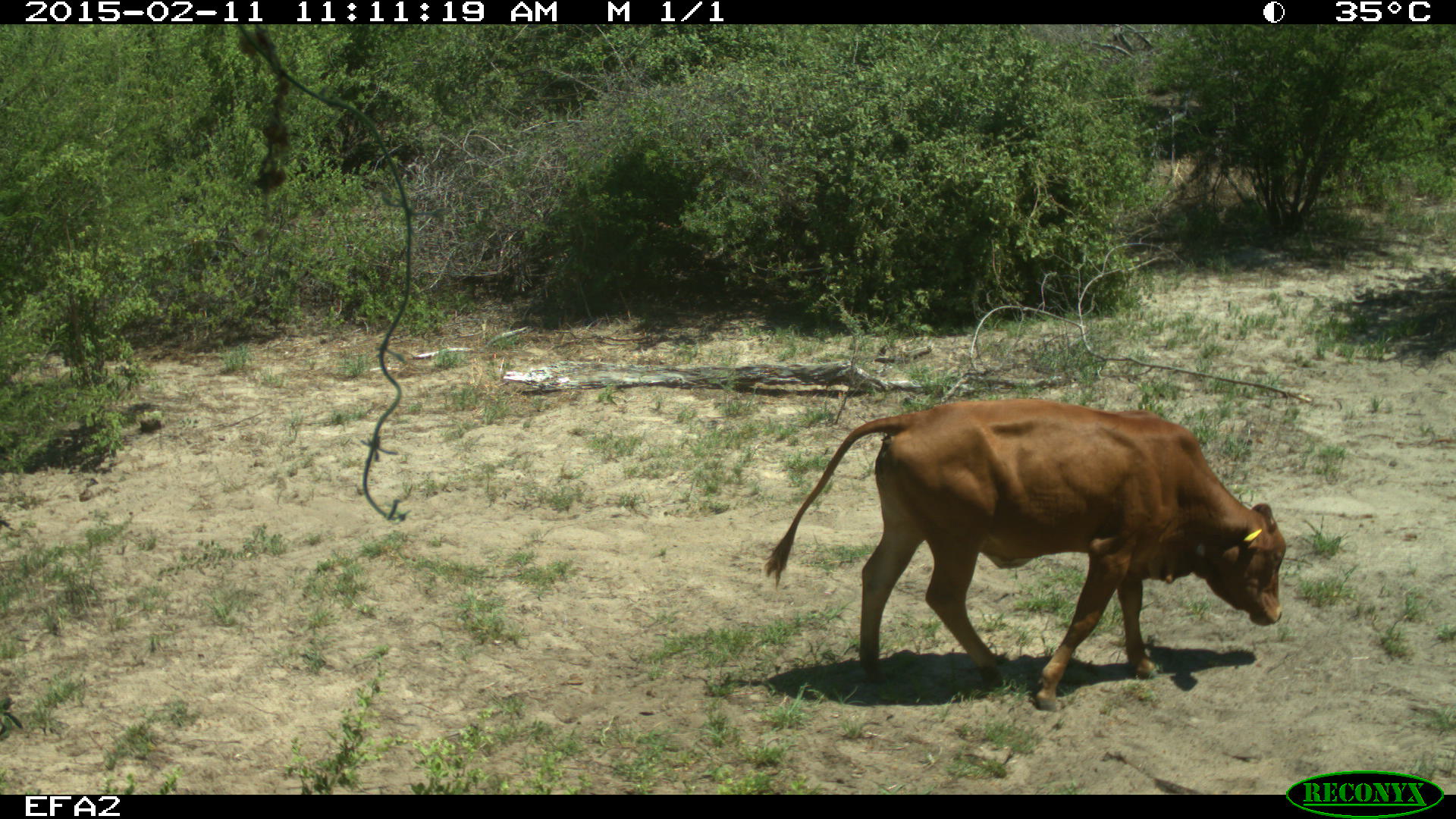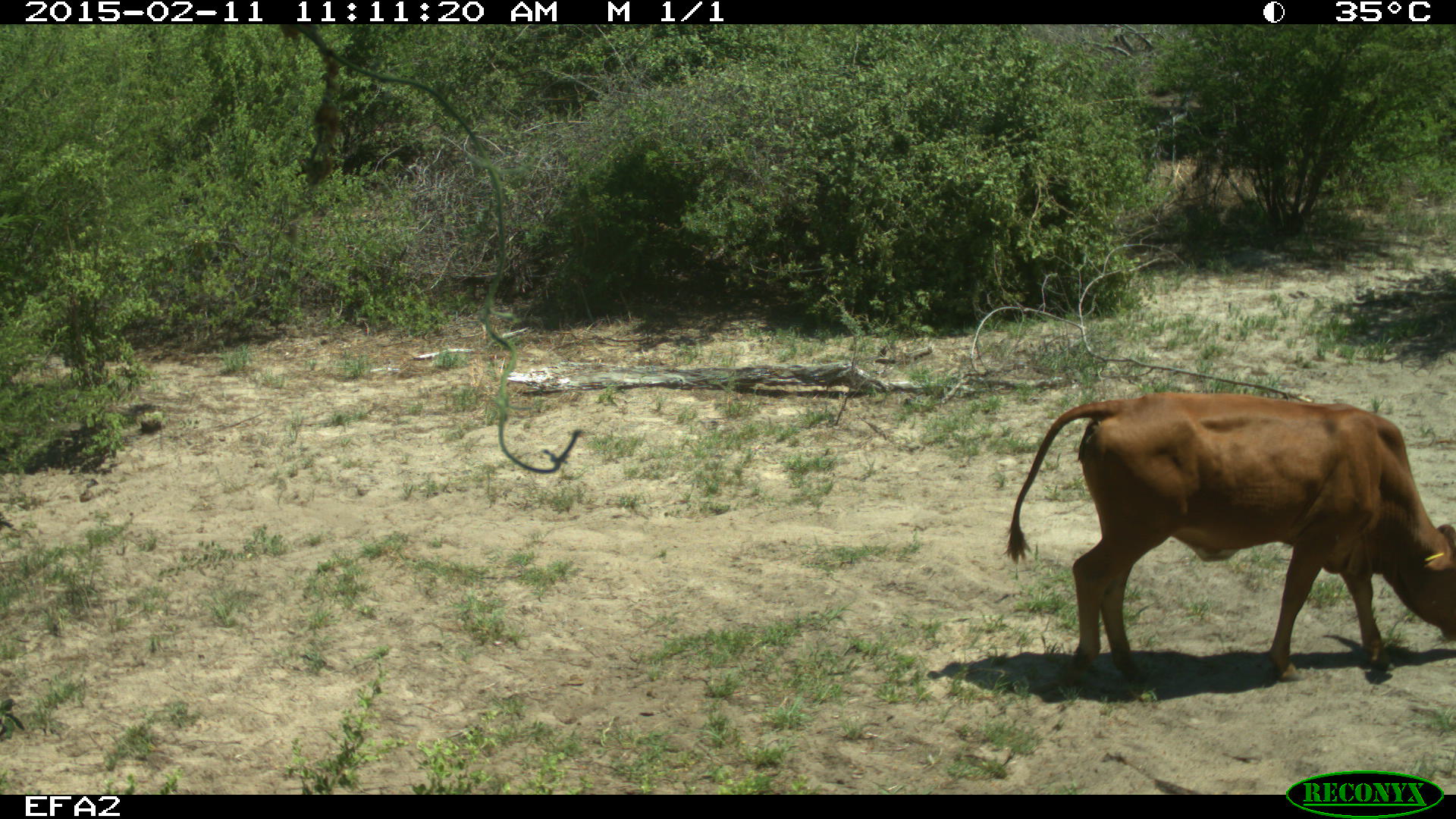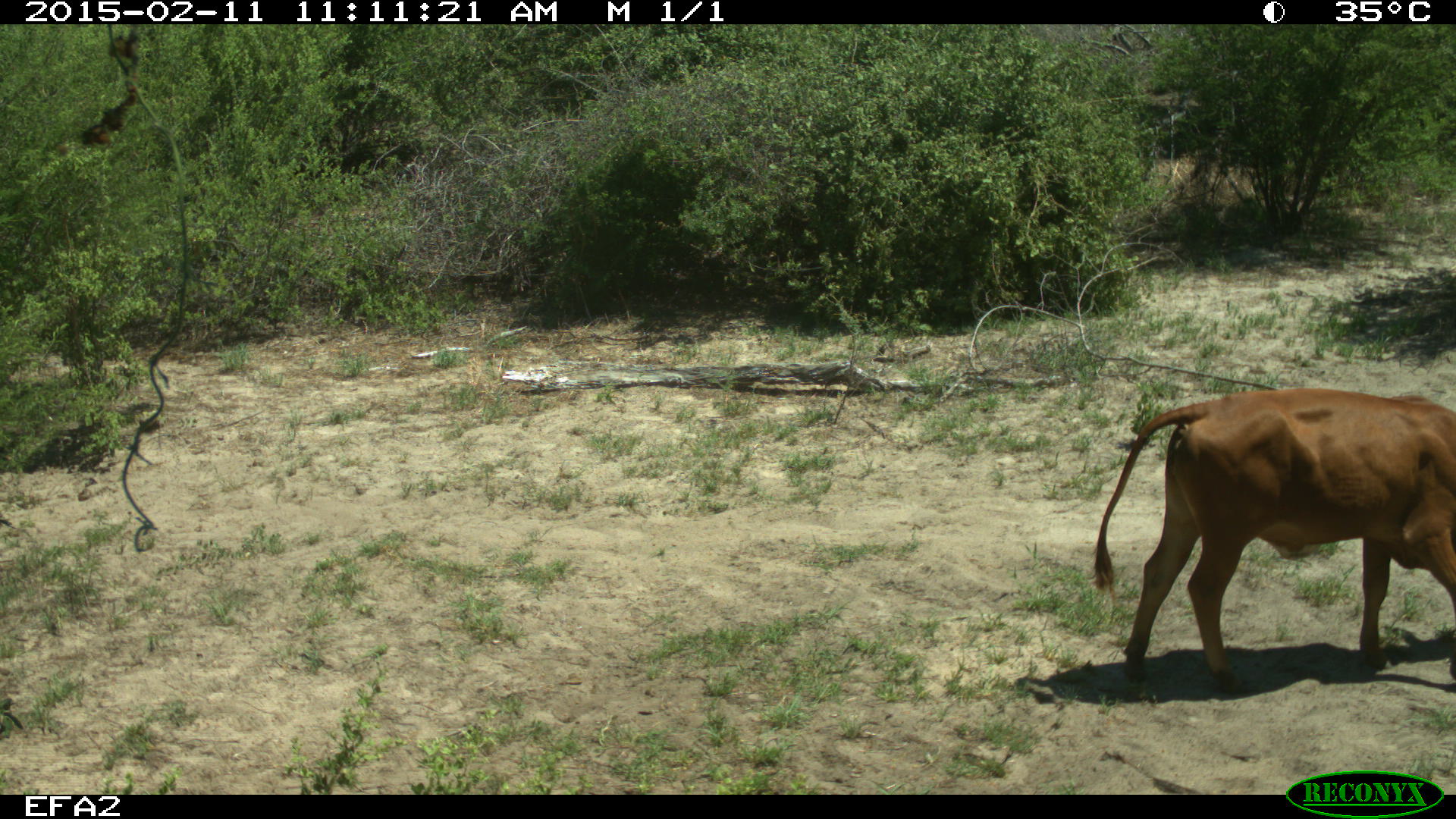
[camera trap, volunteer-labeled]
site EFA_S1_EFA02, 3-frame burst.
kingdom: Animalia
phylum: Chordata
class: Mammalia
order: Artiodactyla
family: Bovidae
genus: Bos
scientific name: Bos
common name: cattle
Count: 1.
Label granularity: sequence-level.